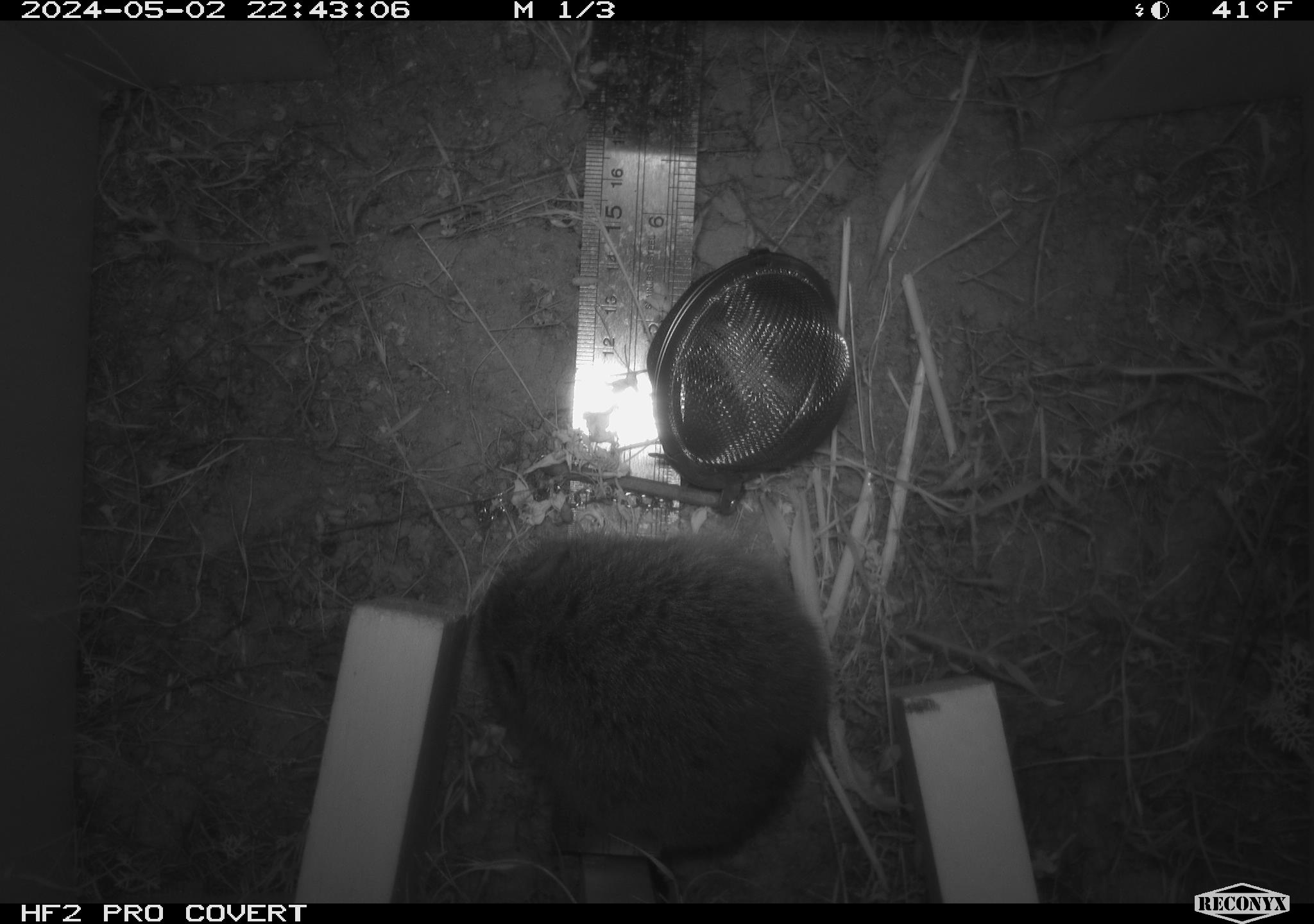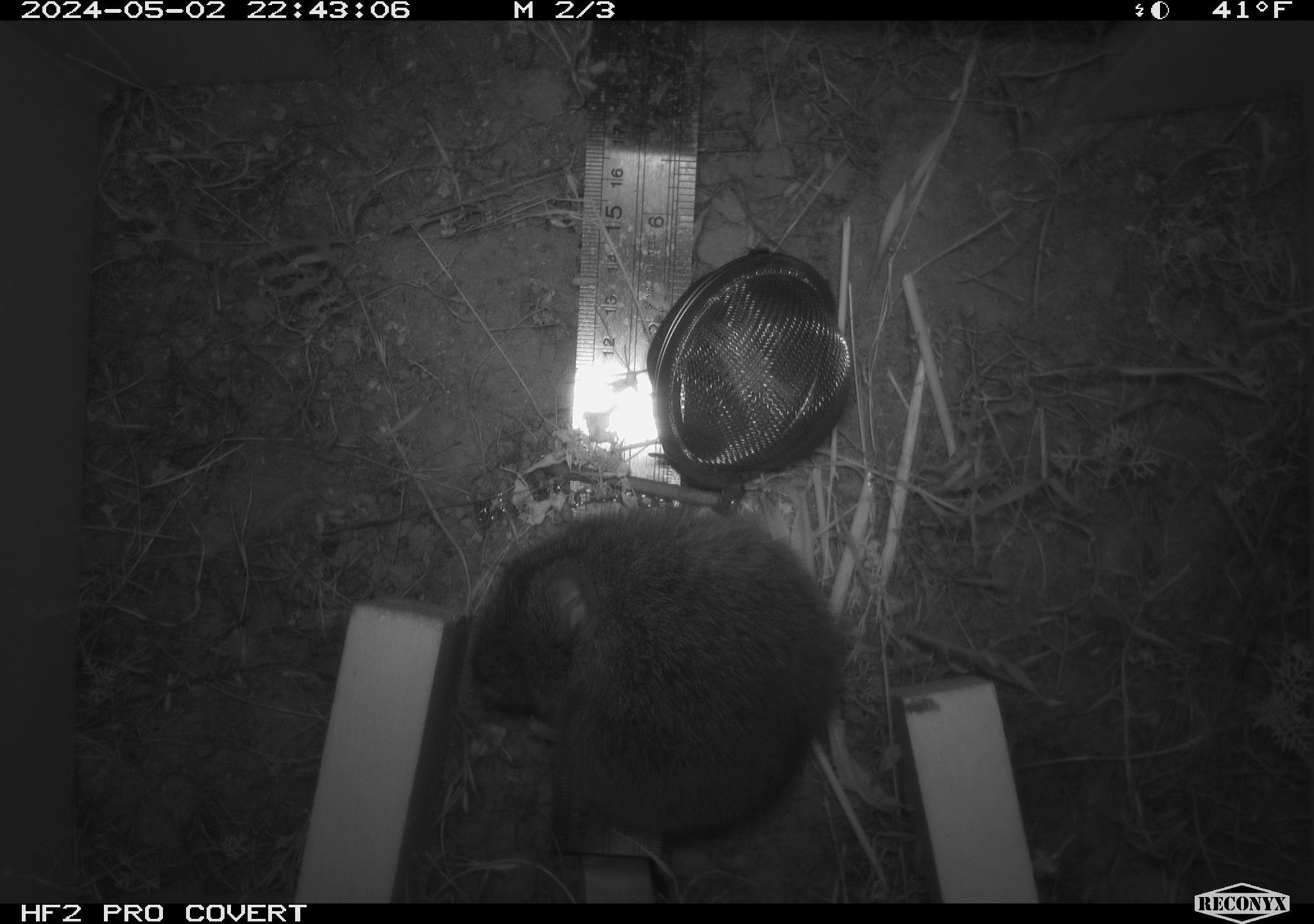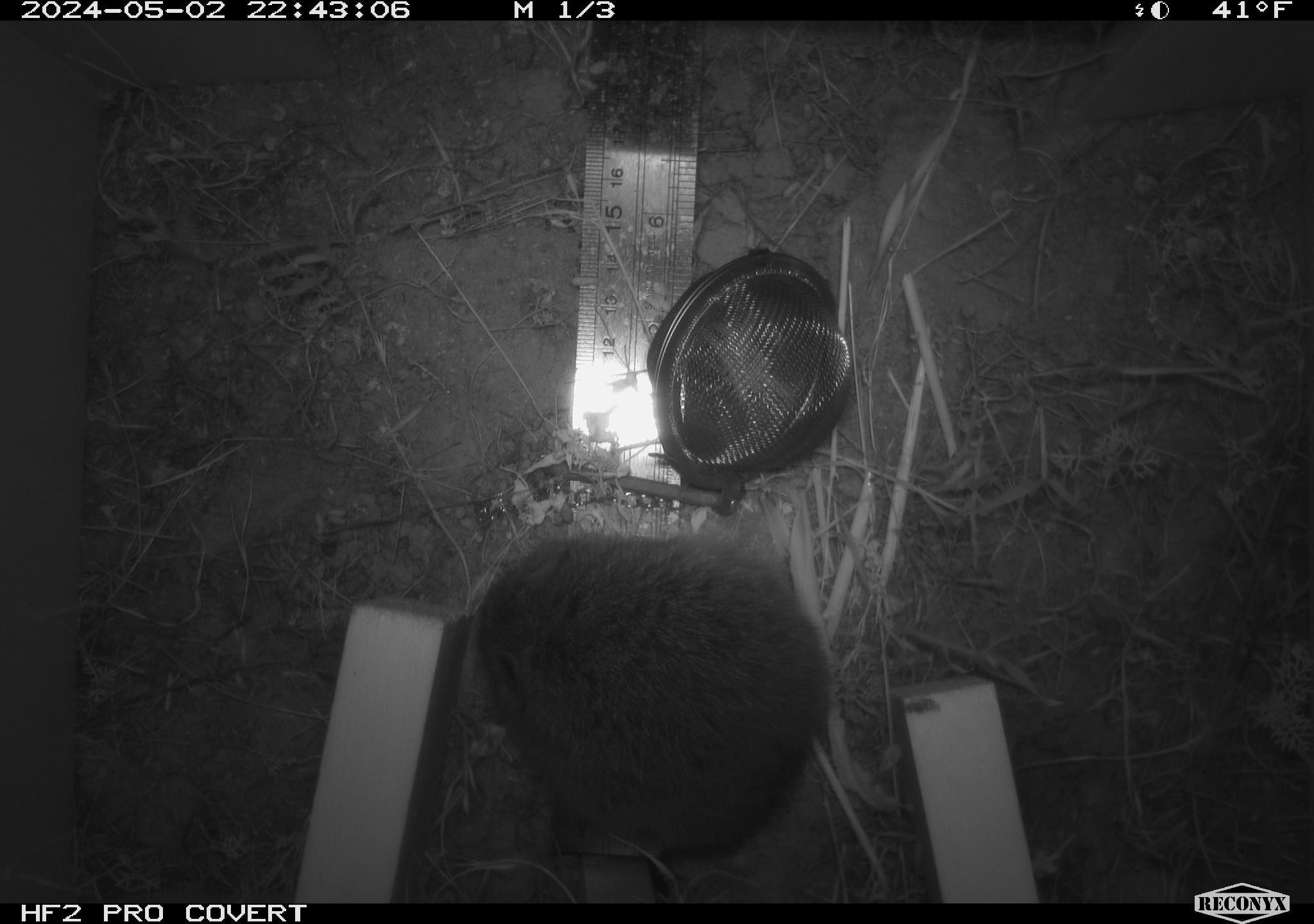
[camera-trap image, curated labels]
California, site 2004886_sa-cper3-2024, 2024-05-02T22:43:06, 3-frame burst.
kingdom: Animalia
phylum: Chordata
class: Mammalia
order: Rodentia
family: Cricetidae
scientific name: Arvicolinae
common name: voles, lemmings, and muskrats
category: arvicolinae subfamily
Arvicolinae subfamily (voles, lemmings, and muskrats) (Arvicolinae).